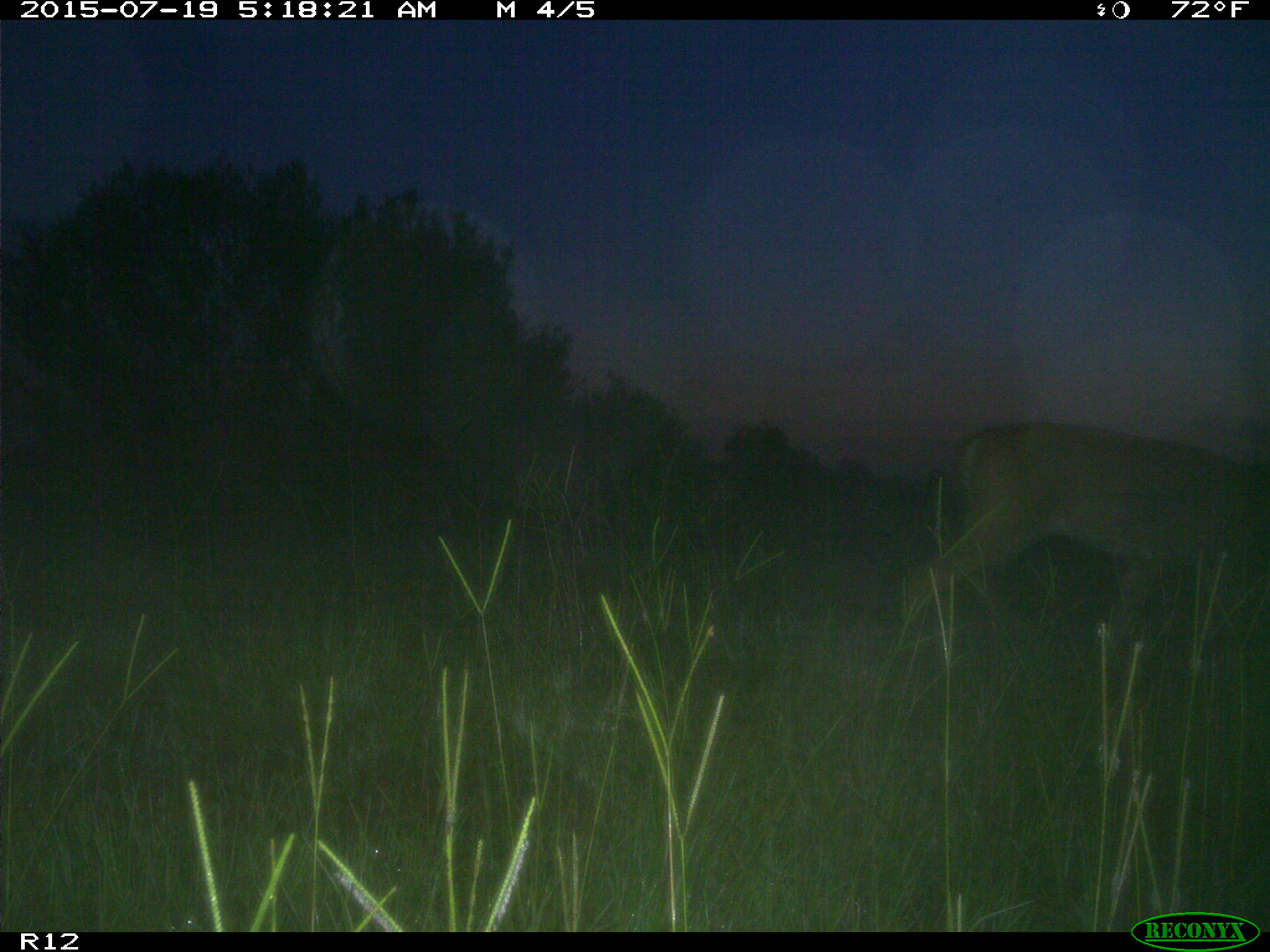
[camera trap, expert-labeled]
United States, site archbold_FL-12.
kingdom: Animalia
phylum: Chordata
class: Mammalia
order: Artiodactyla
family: Cervidae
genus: Odocoileus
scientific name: Odocoileus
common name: deer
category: unidentified deer